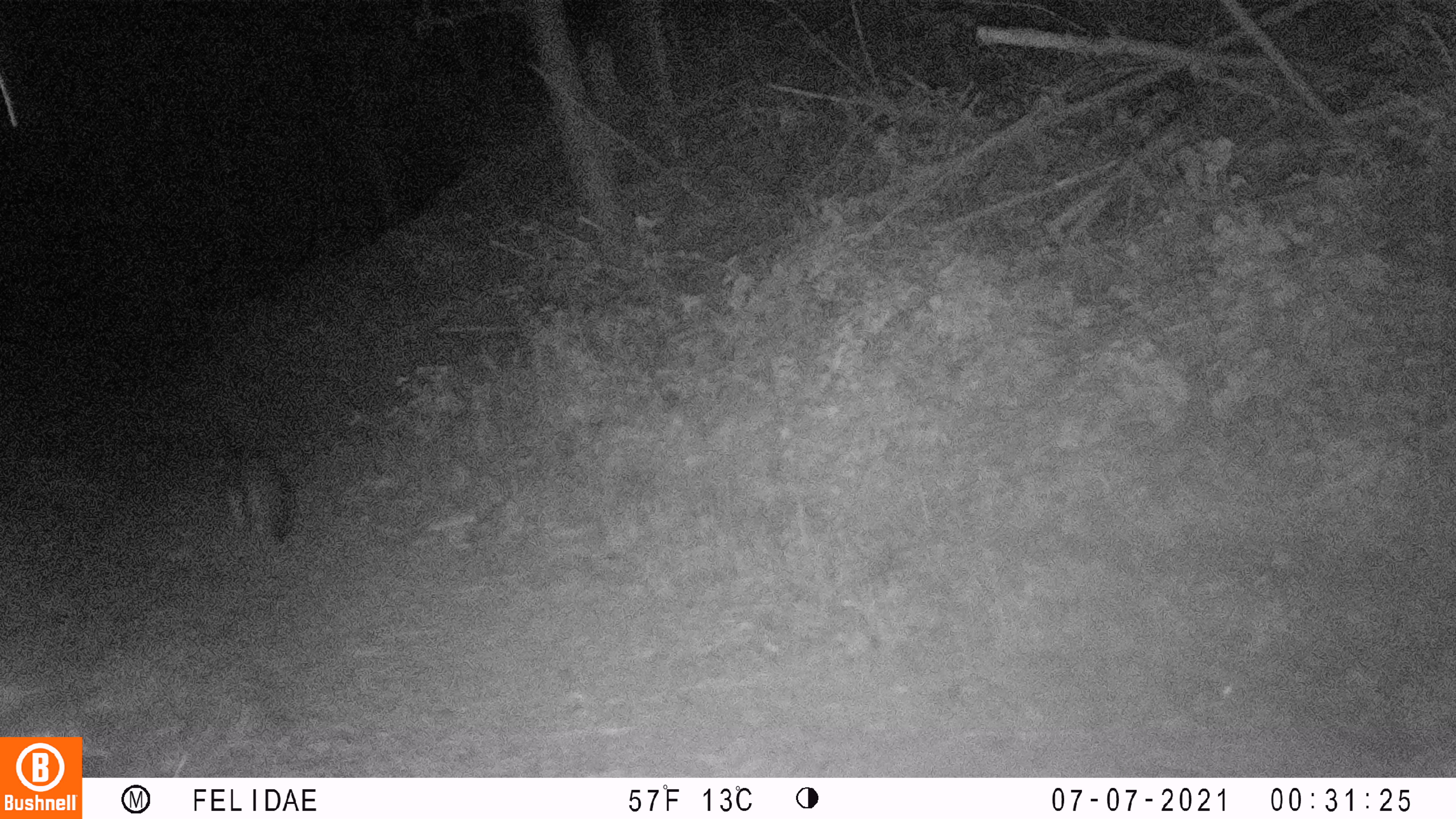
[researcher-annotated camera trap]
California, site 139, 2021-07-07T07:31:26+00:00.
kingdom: Animalia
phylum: Chordata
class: Mammalia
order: Carnivora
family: Canidae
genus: Urocyon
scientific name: Urocyon cinereoargenteus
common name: gray fox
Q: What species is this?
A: Gray fox (Urocyon cinereoargenteus).